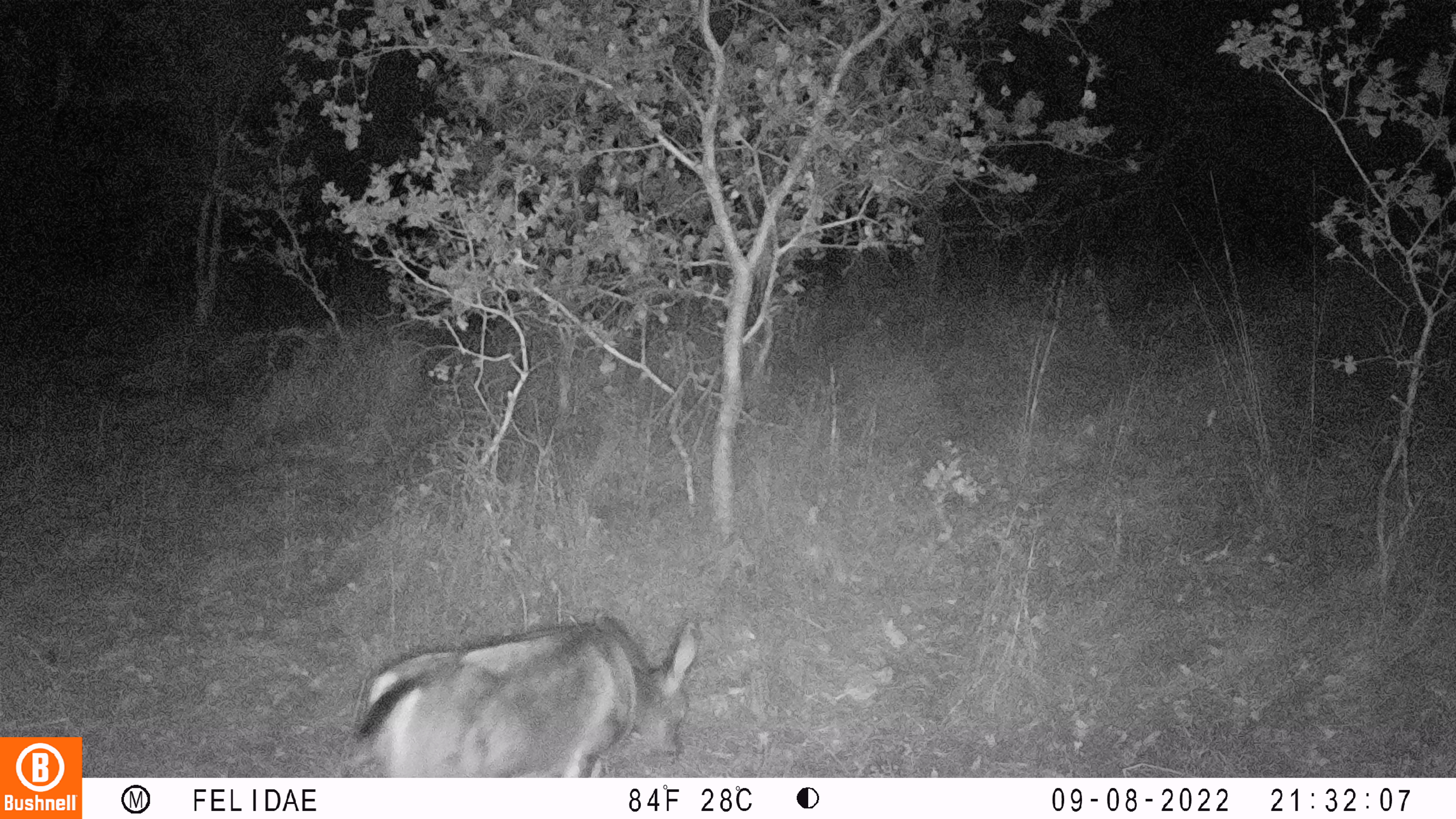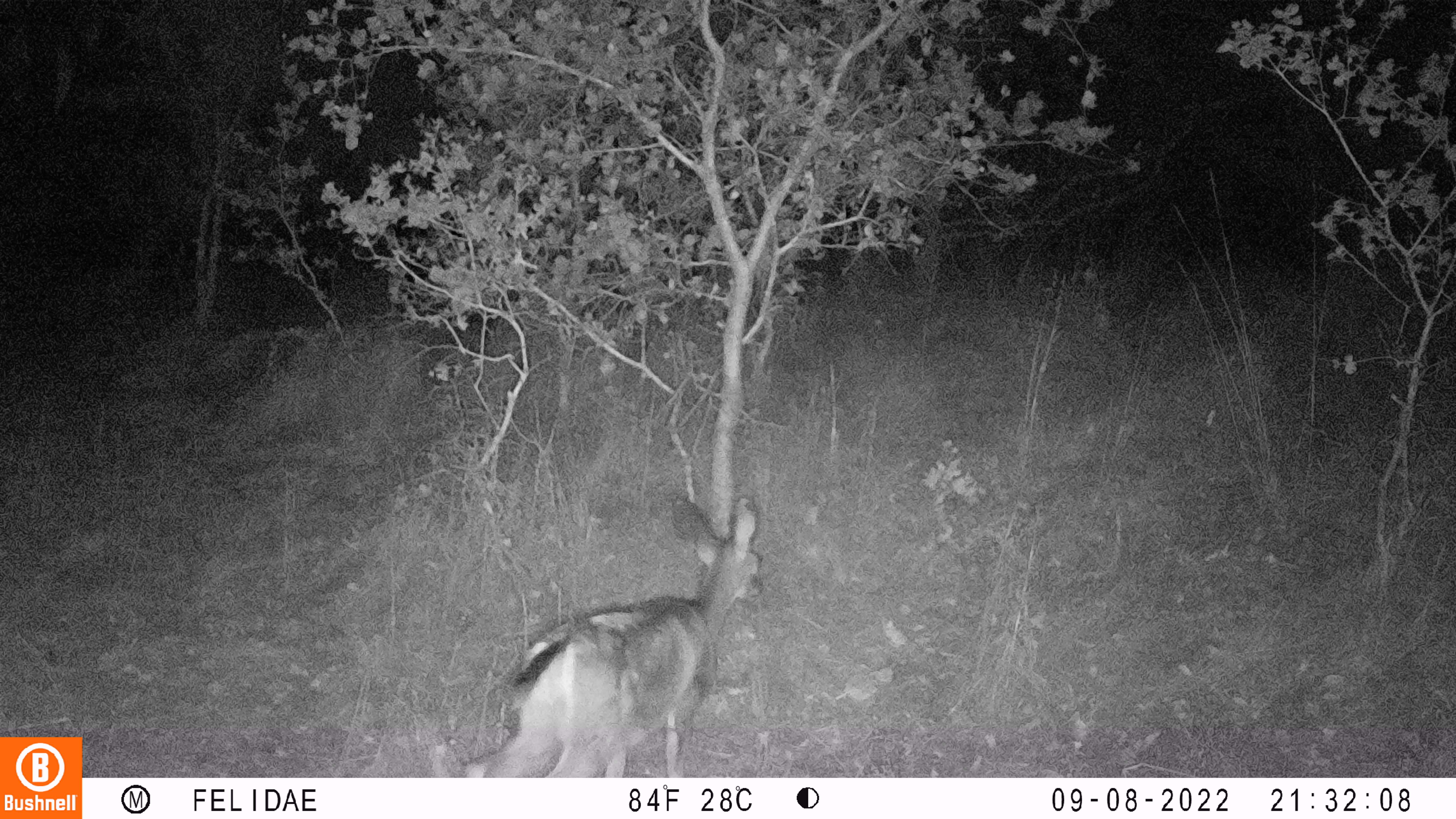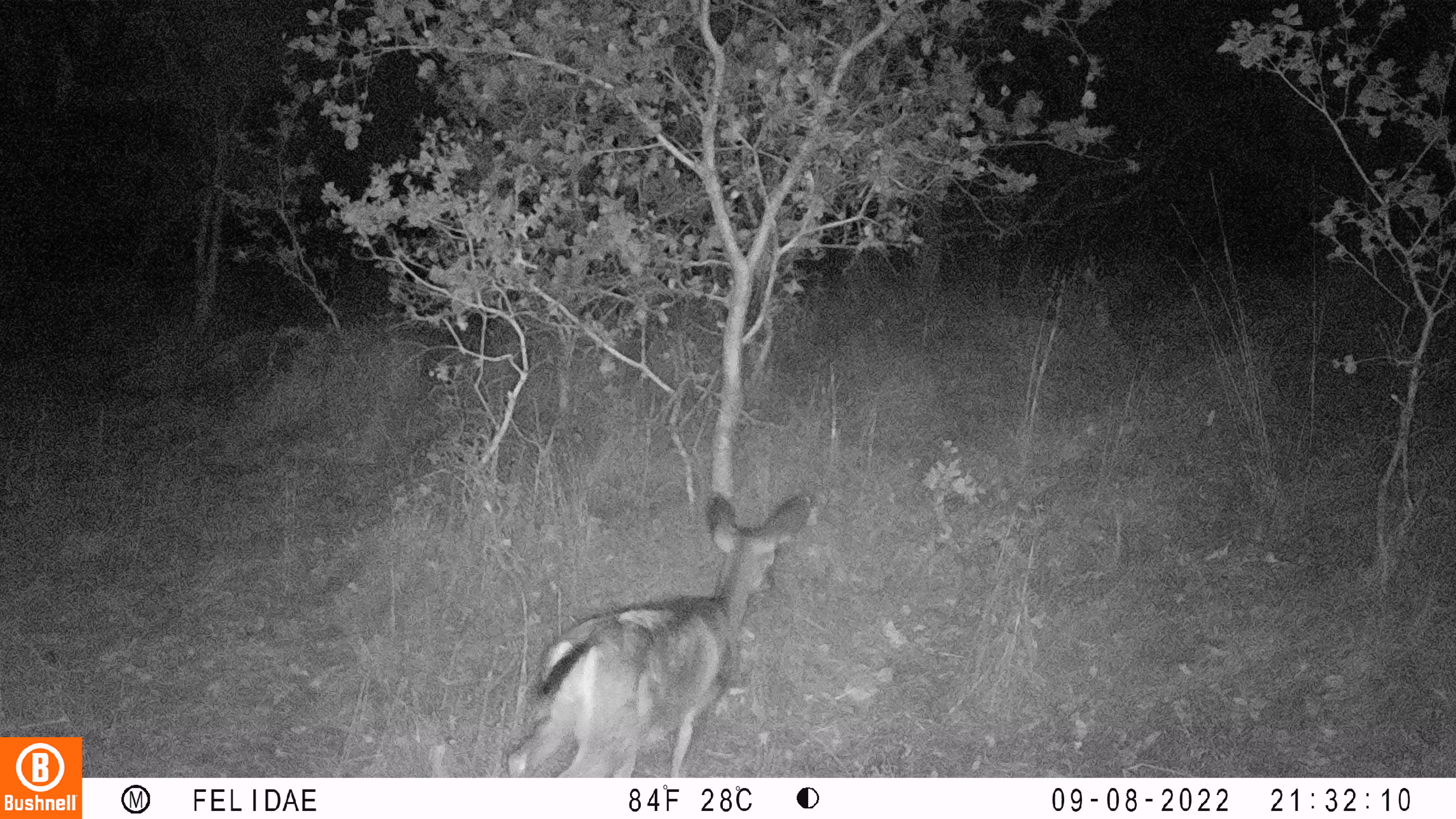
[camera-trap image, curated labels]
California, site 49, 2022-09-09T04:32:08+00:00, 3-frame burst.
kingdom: Animalia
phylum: Chordata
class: Mammalia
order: Artiodactyla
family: Cervidae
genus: Odocoileus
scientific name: Odocoileus hemionus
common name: mule deer